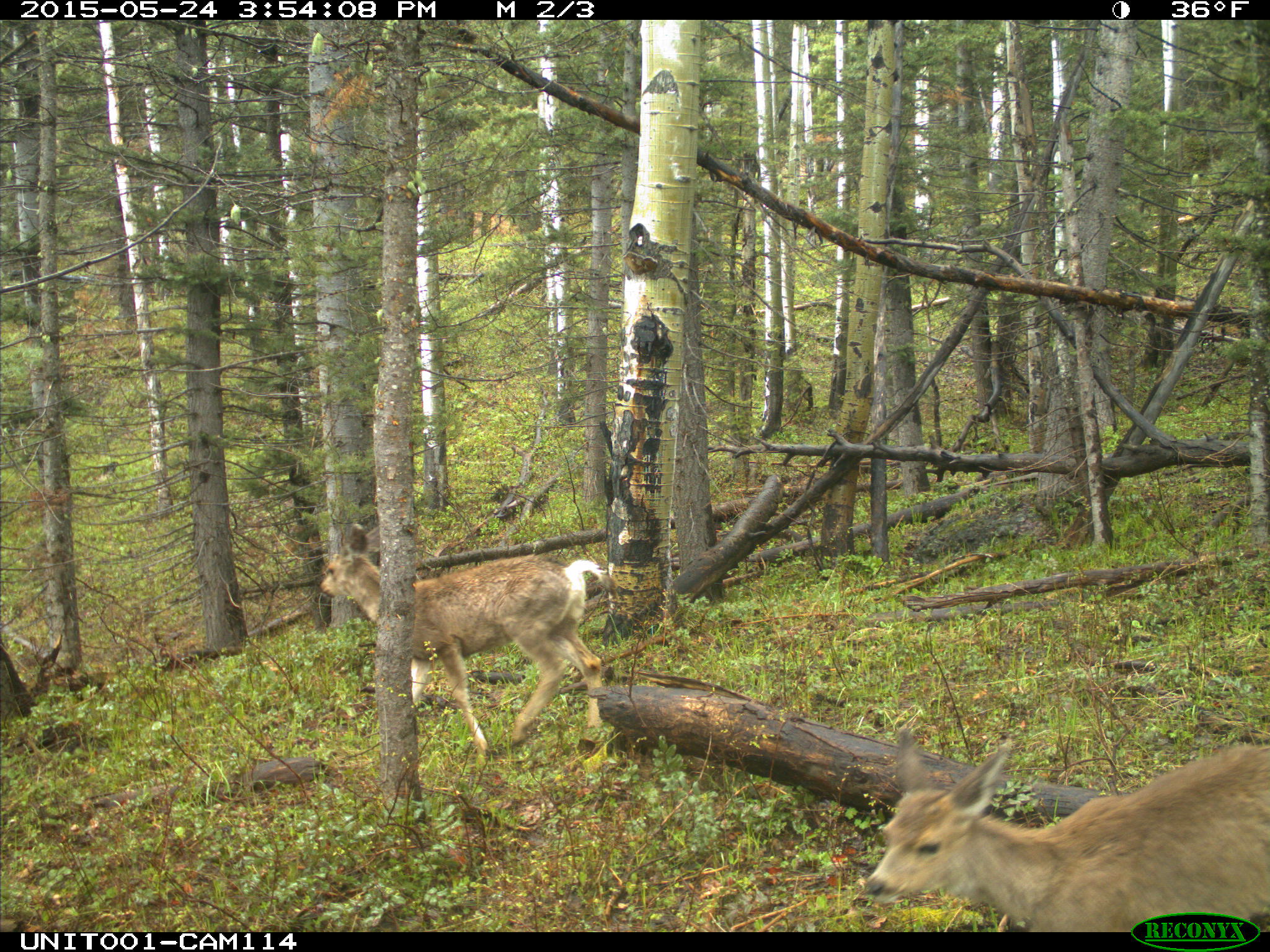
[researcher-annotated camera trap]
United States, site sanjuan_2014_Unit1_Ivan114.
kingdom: Animalia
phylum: Chordata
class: Mammalia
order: Artiodactyla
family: Cervidae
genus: Odocoileus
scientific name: Odocoileus hemionus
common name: mule deer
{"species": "Odocoileus hemionus (mule deer)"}